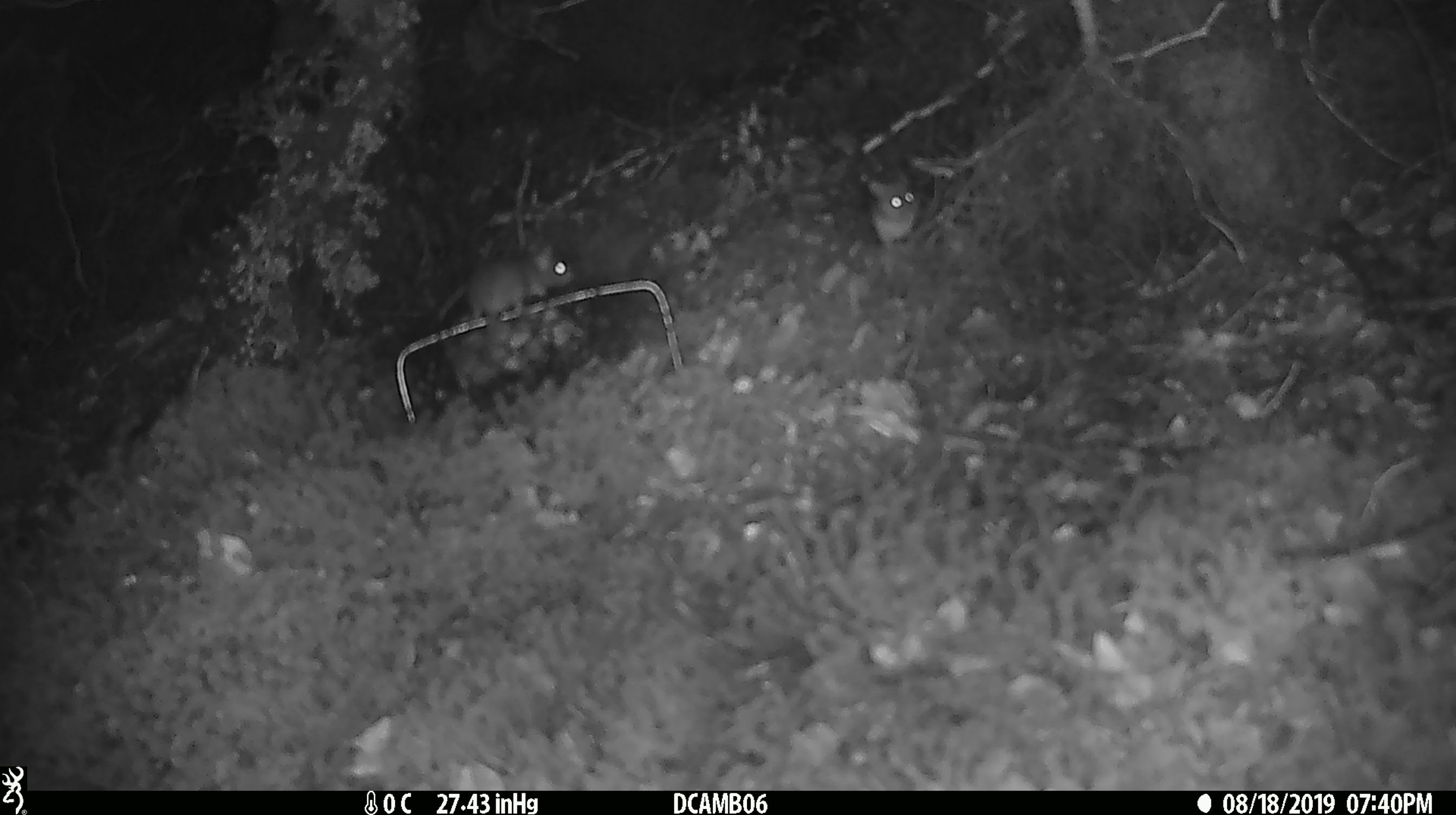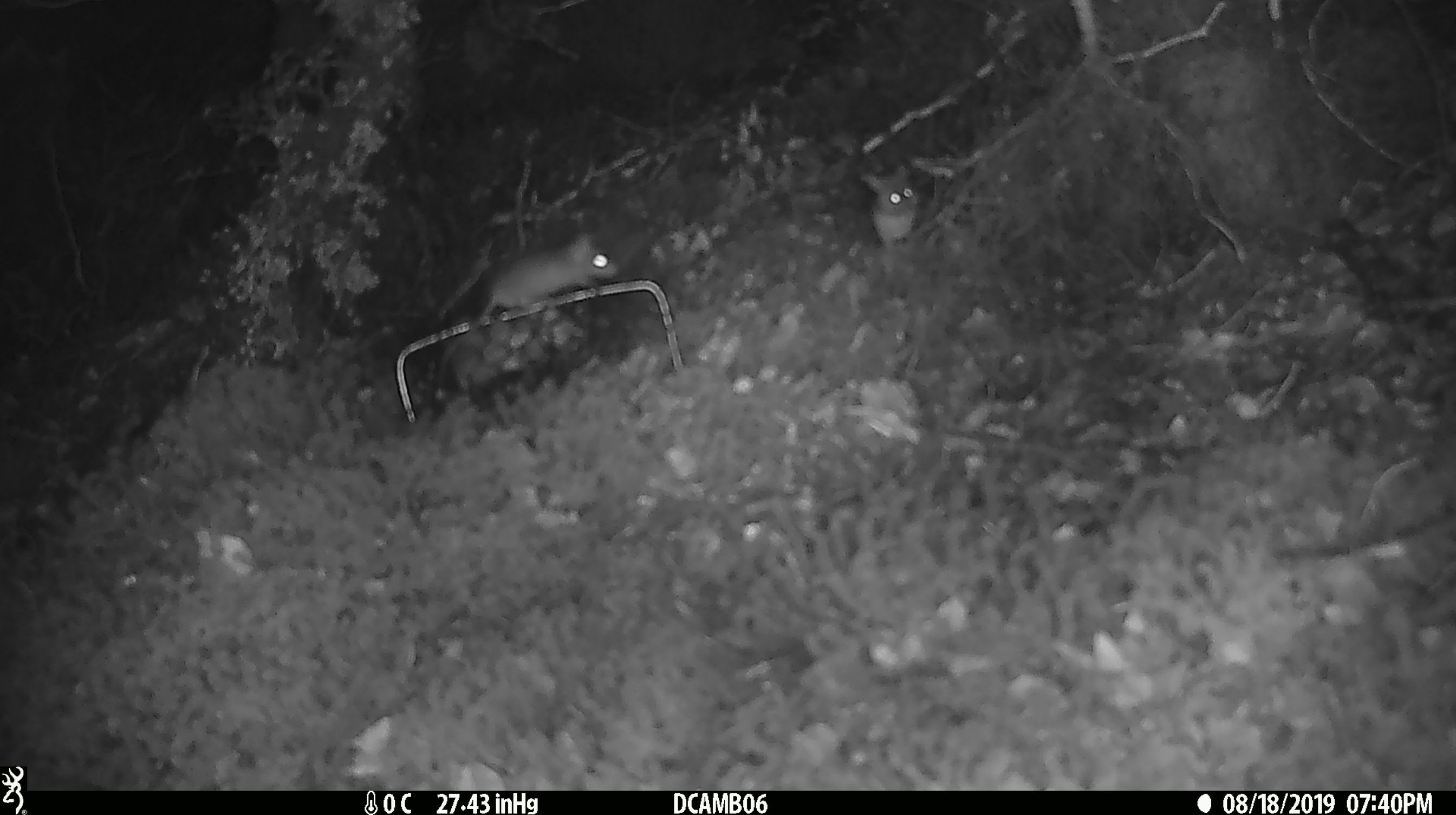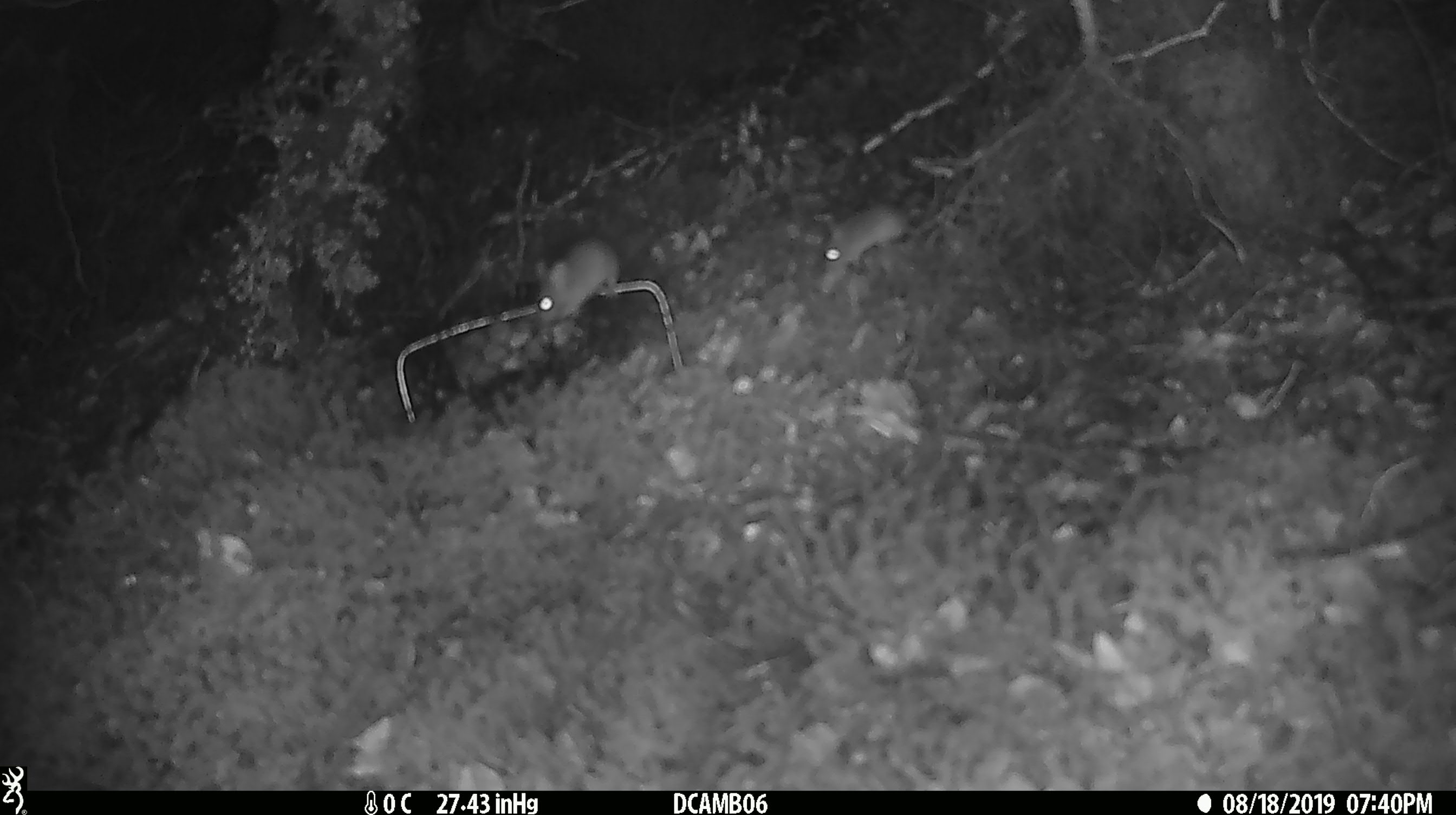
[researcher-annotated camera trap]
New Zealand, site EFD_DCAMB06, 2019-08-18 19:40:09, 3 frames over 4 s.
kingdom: Animalia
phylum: Chordata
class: Mammalia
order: Rodentia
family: Muridae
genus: Mus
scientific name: Mus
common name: mouse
Mouse (Mus).